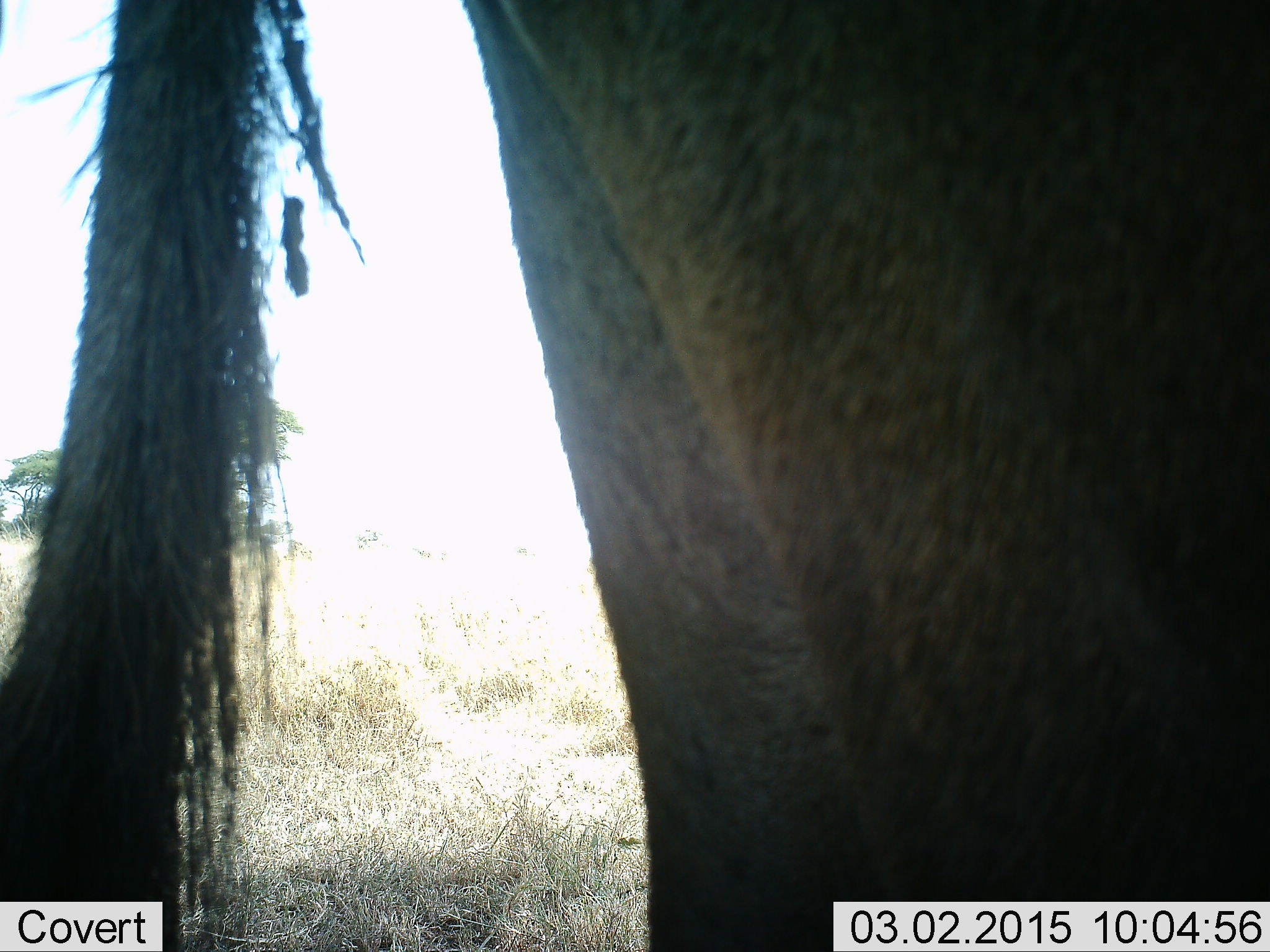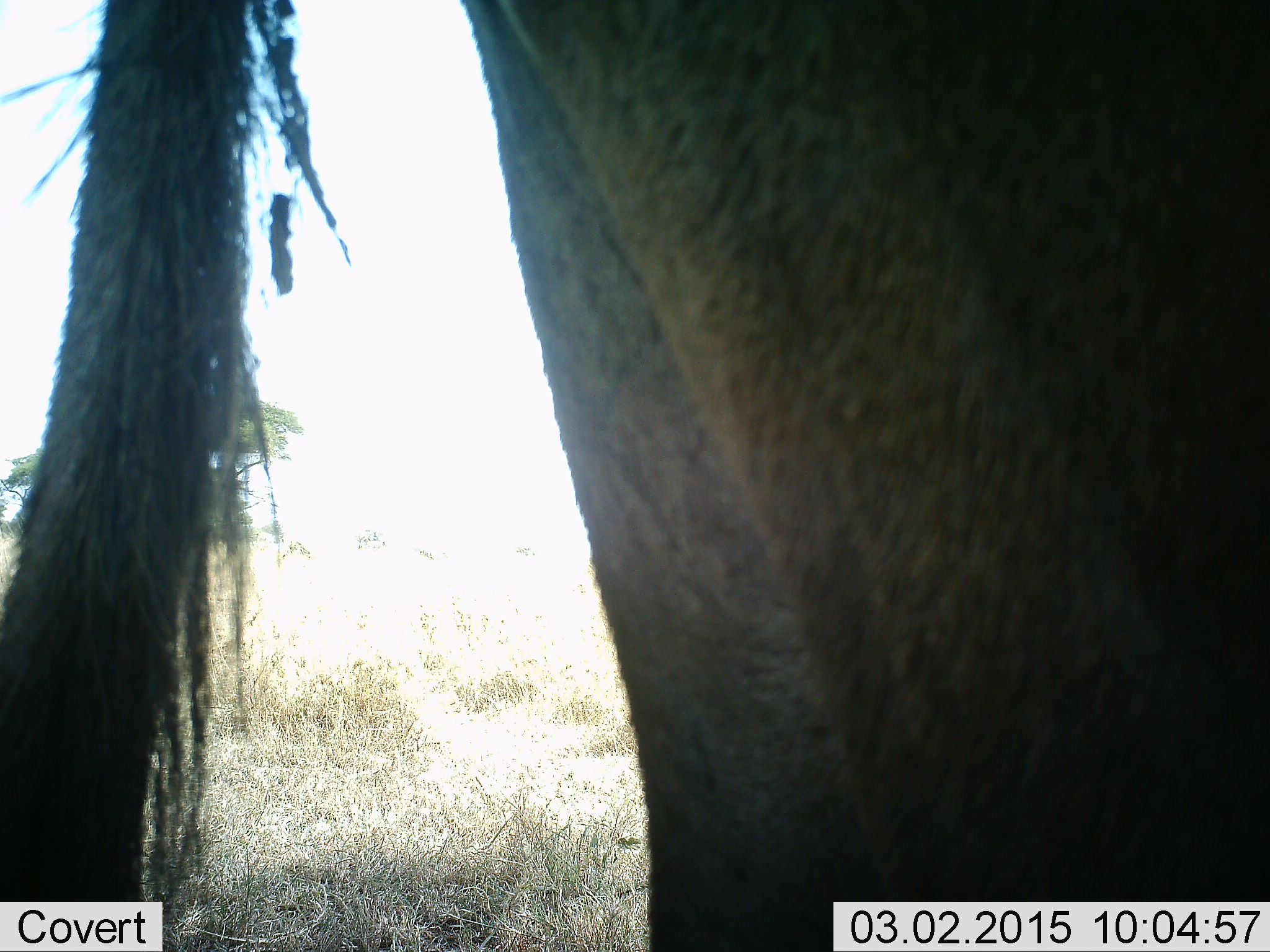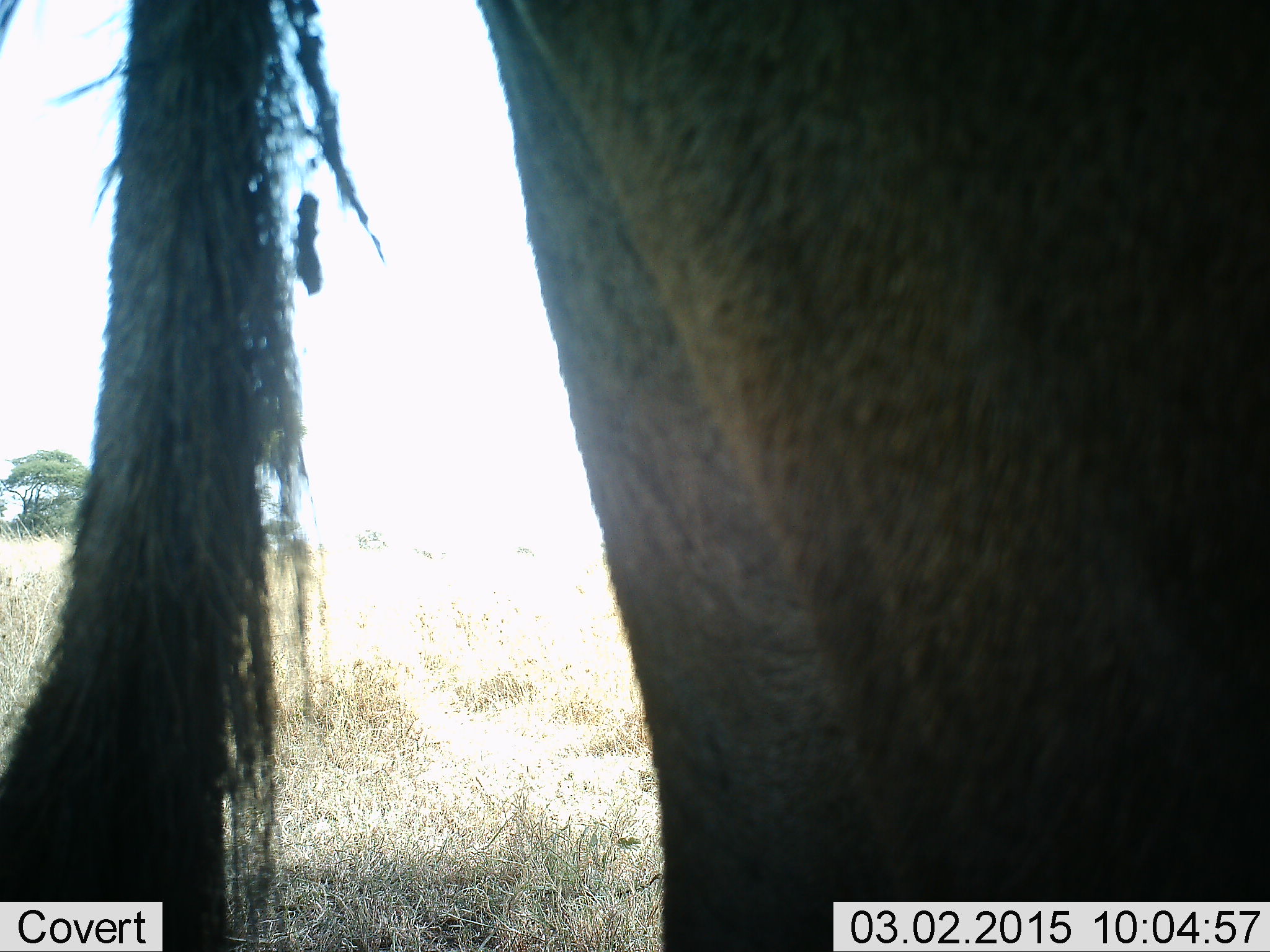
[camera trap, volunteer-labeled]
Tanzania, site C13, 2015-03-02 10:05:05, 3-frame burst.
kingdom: Animalia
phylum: Chordata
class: Mammalia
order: Artiodactyla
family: Bovidae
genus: Connochaetes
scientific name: Connochaetes taurinus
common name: blue wildebeest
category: wildebeest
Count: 1.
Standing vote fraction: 100%.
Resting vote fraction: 0%.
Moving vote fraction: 0%.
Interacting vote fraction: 0%.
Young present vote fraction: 0%.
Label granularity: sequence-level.